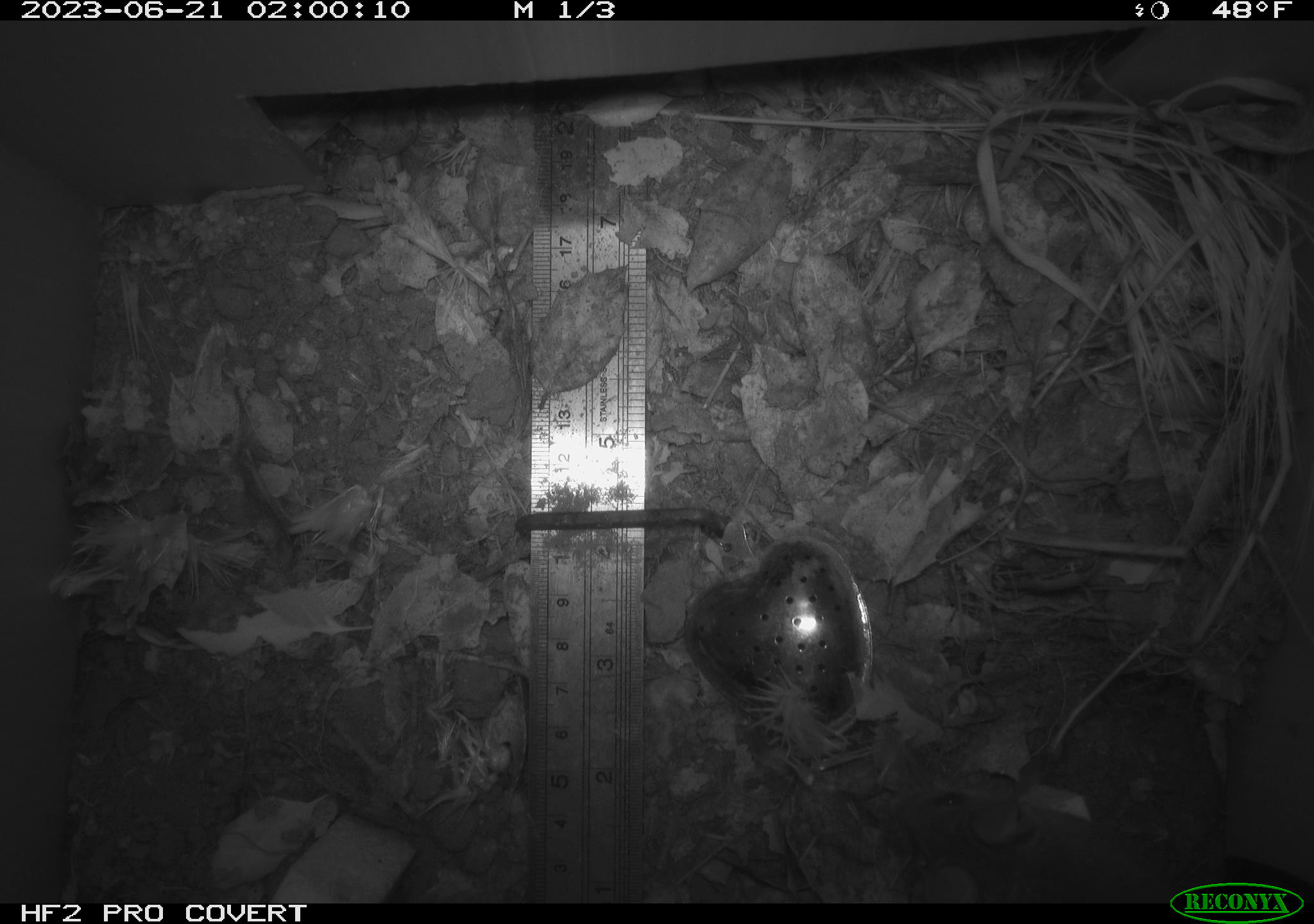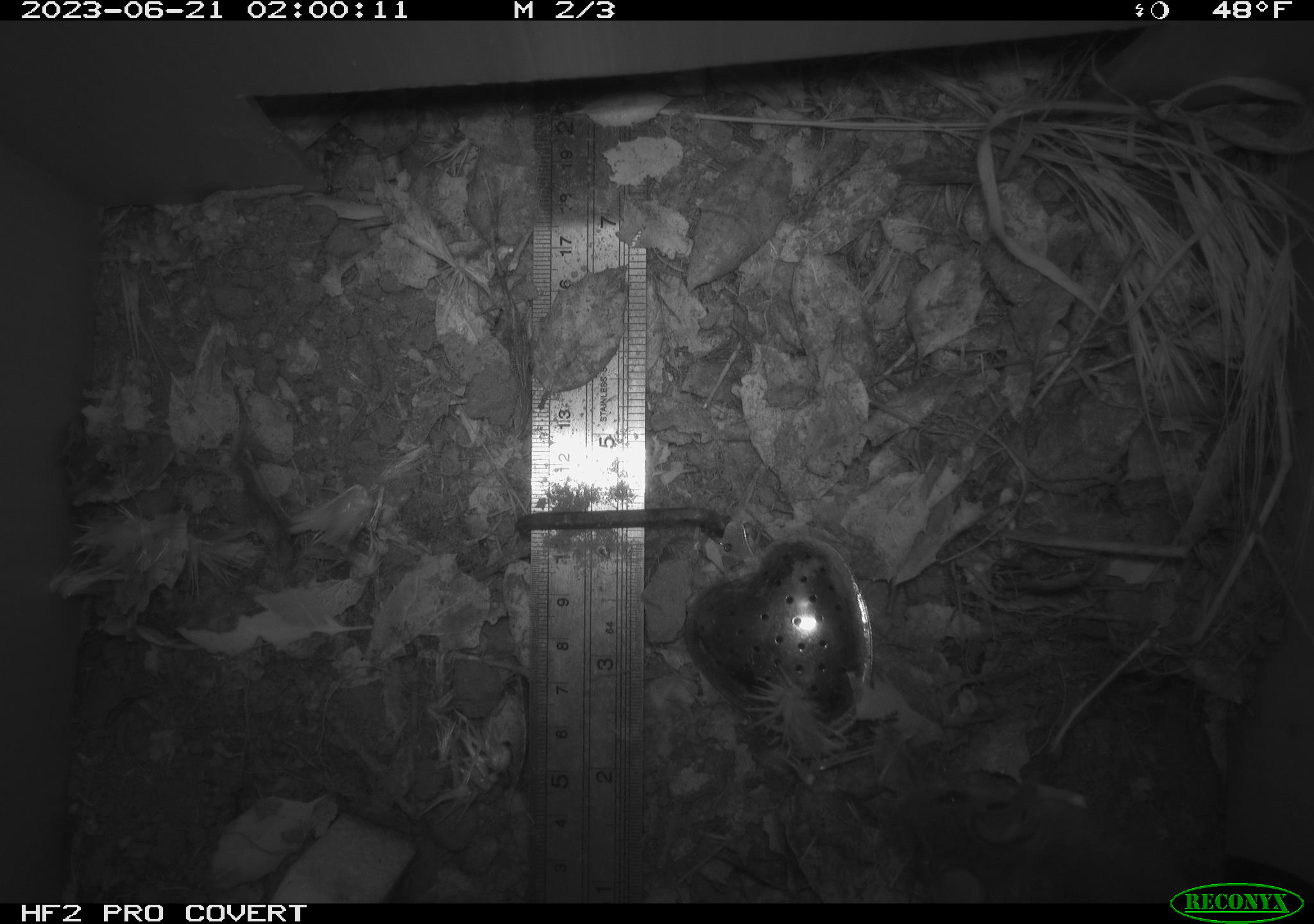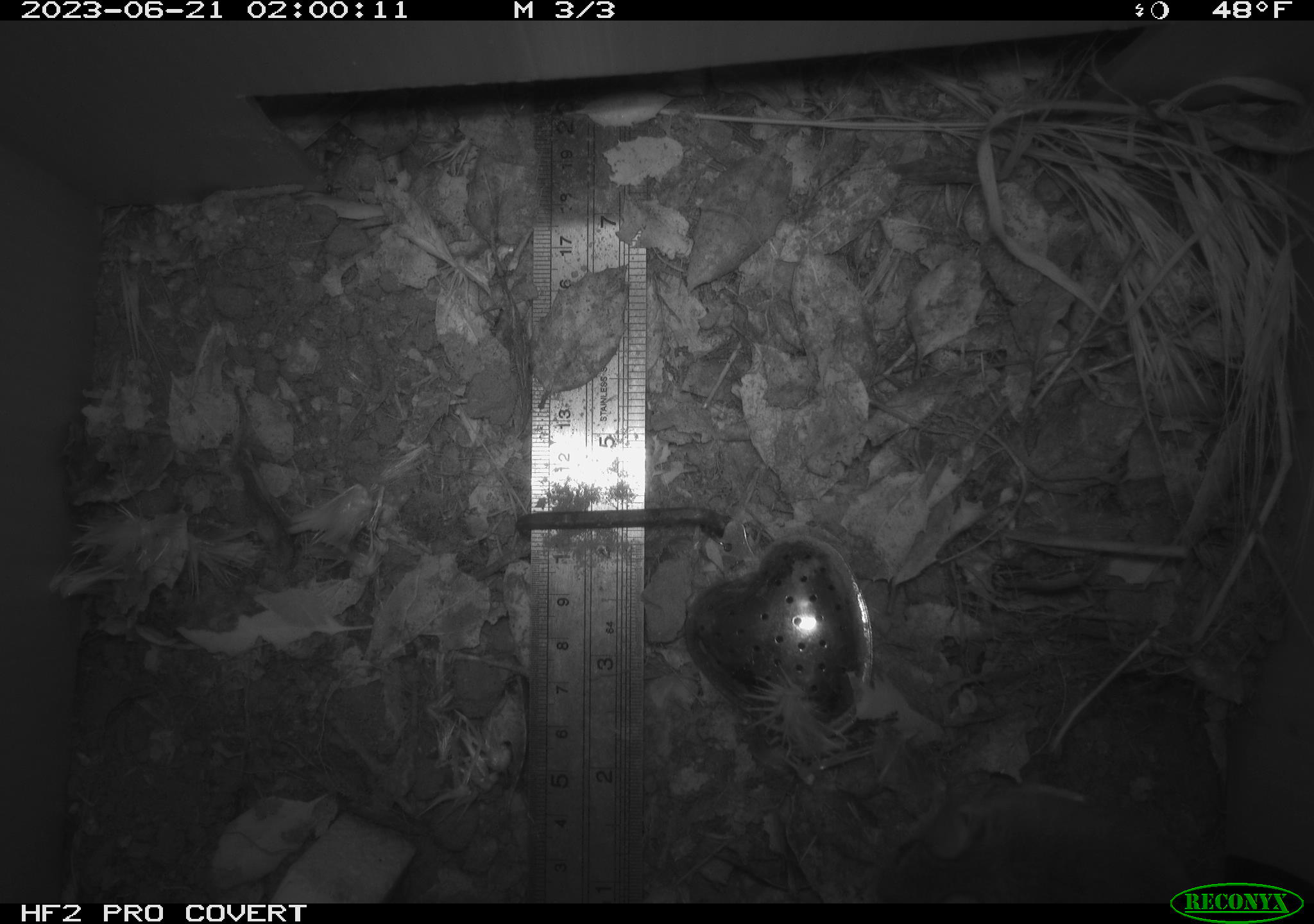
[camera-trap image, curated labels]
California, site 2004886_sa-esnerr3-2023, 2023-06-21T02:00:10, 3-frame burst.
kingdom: Animalia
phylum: Chordata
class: Mammalia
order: Rodentia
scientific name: Rodentia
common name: mouse species